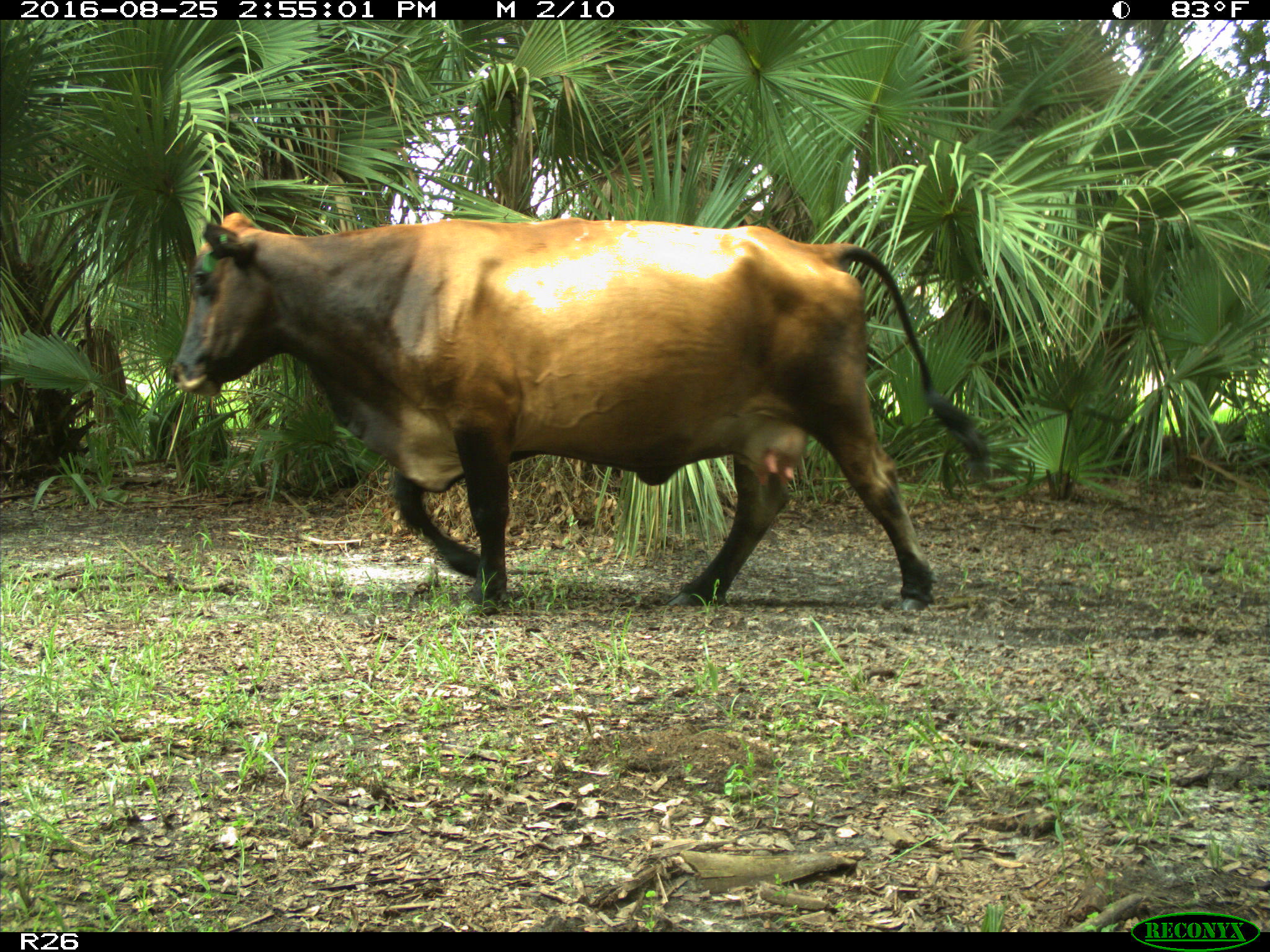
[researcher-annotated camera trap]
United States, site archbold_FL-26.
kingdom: Animalia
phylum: Chordata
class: Mammalia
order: Artiodactyla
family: Bovidae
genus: Bos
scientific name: Bos taurus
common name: domestic cow